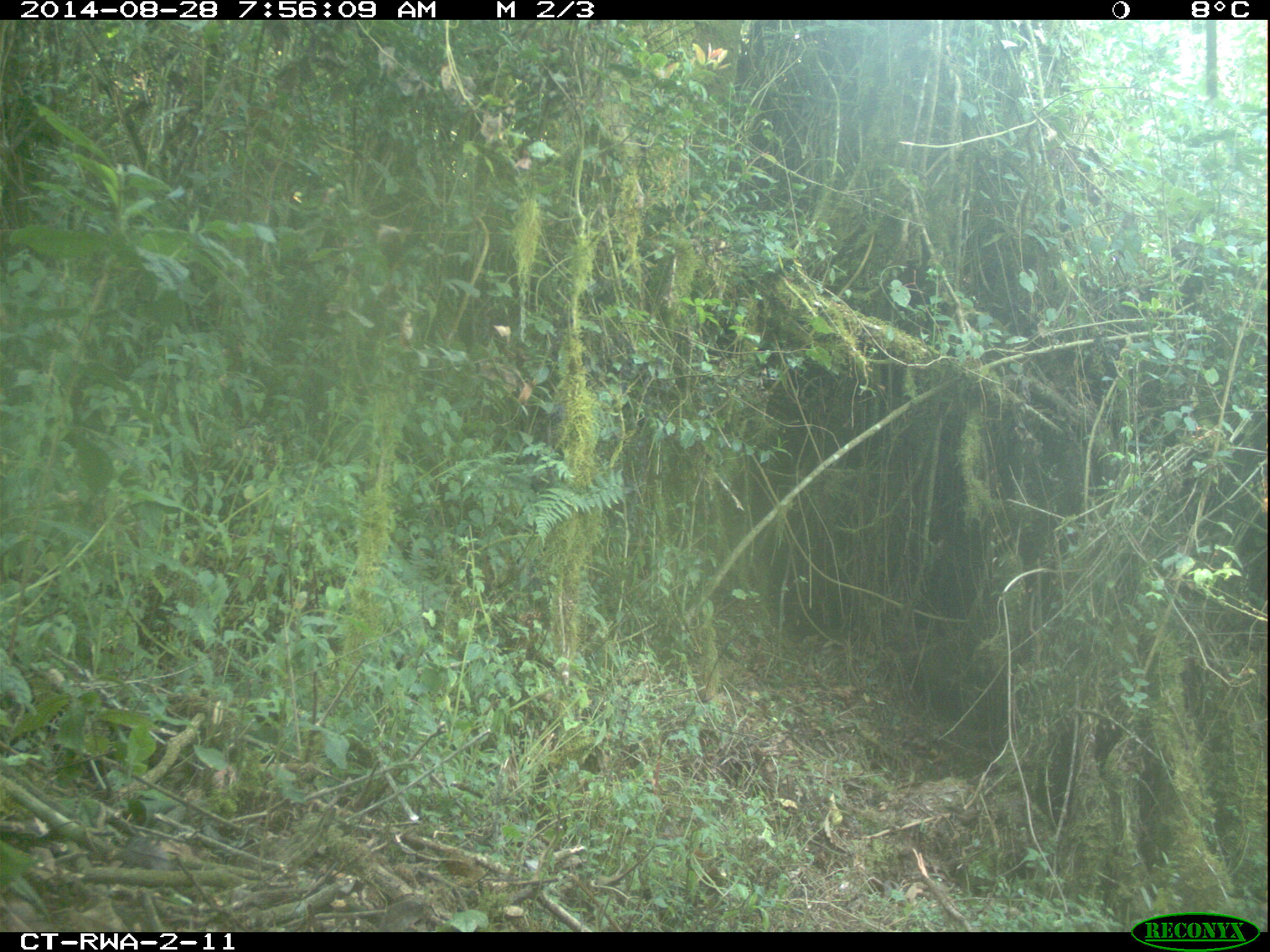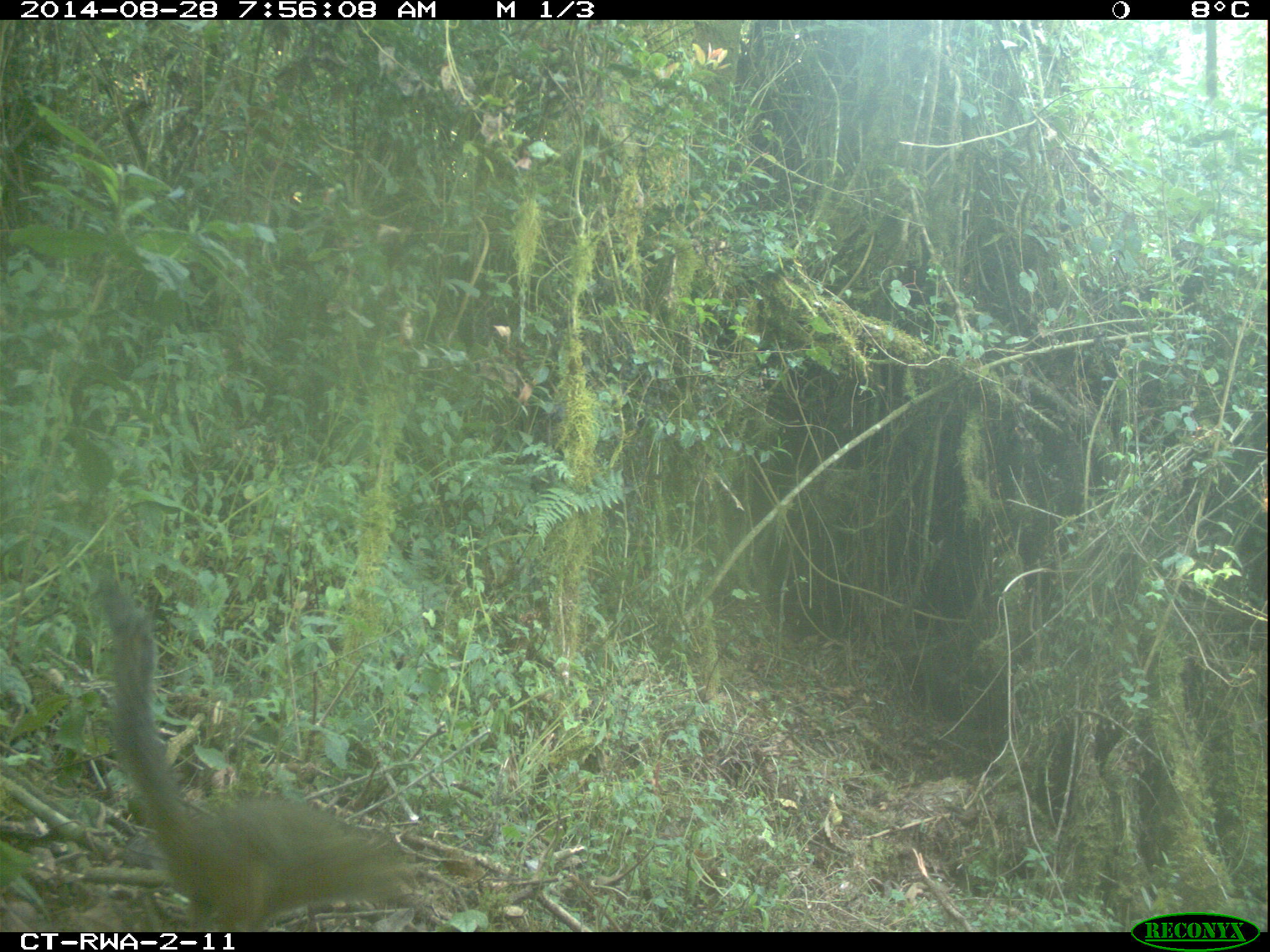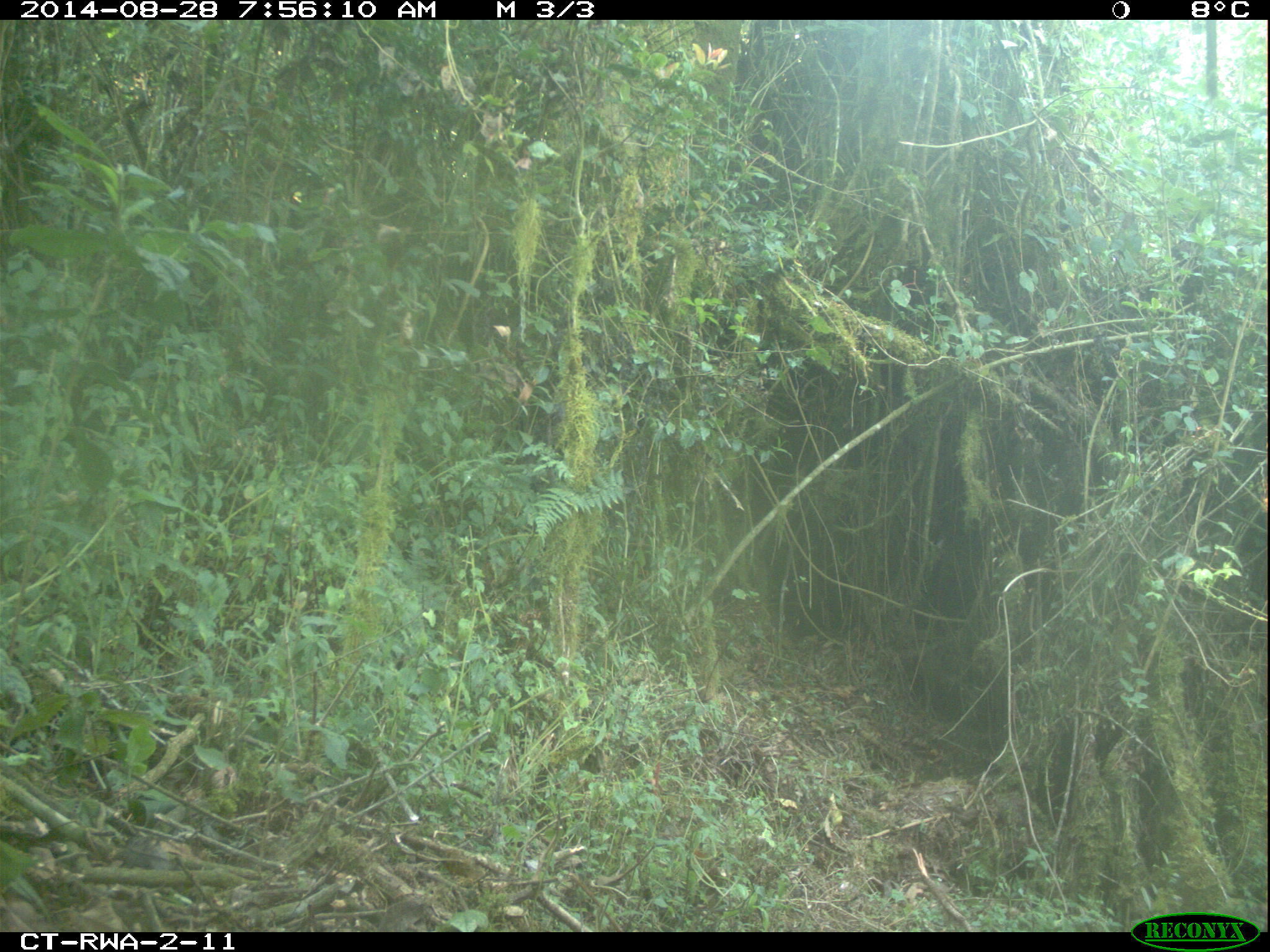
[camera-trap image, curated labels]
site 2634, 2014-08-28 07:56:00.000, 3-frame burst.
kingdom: Animalia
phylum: Chordata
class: Mammalia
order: Rodentia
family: Sciuridae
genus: Funisciurus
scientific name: Funisciurus carruthersi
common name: carruther's mountain squirrel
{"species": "Funisciurus carruthersi (carruther's mountain squirrel)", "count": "1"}